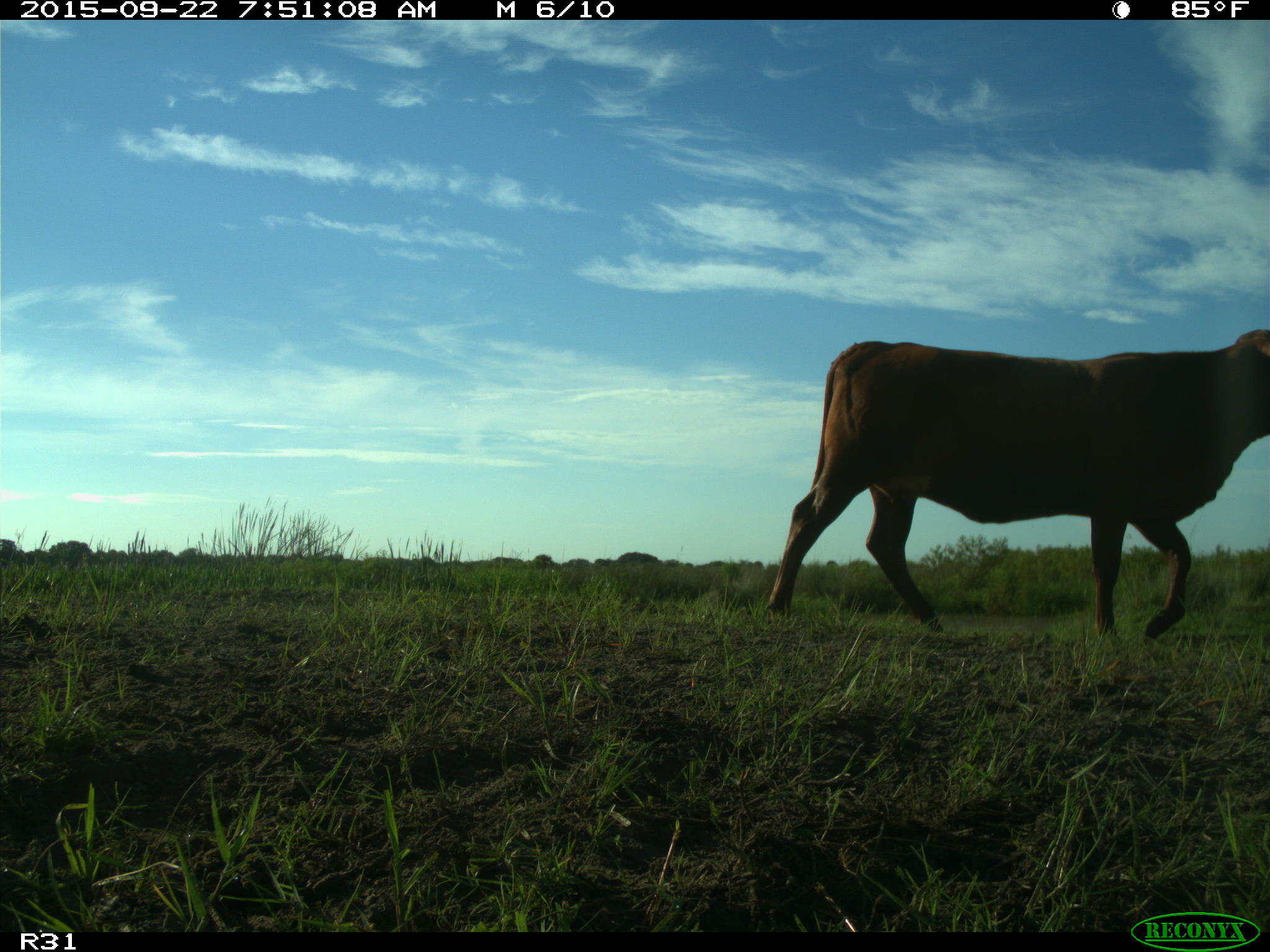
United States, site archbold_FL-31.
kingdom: Animalia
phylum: Chordata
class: Mammalia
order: Artiodactyla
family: Bovidae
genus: Bos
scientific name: Bos taurus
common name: domestic cow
Bos taurus (domestic cow).